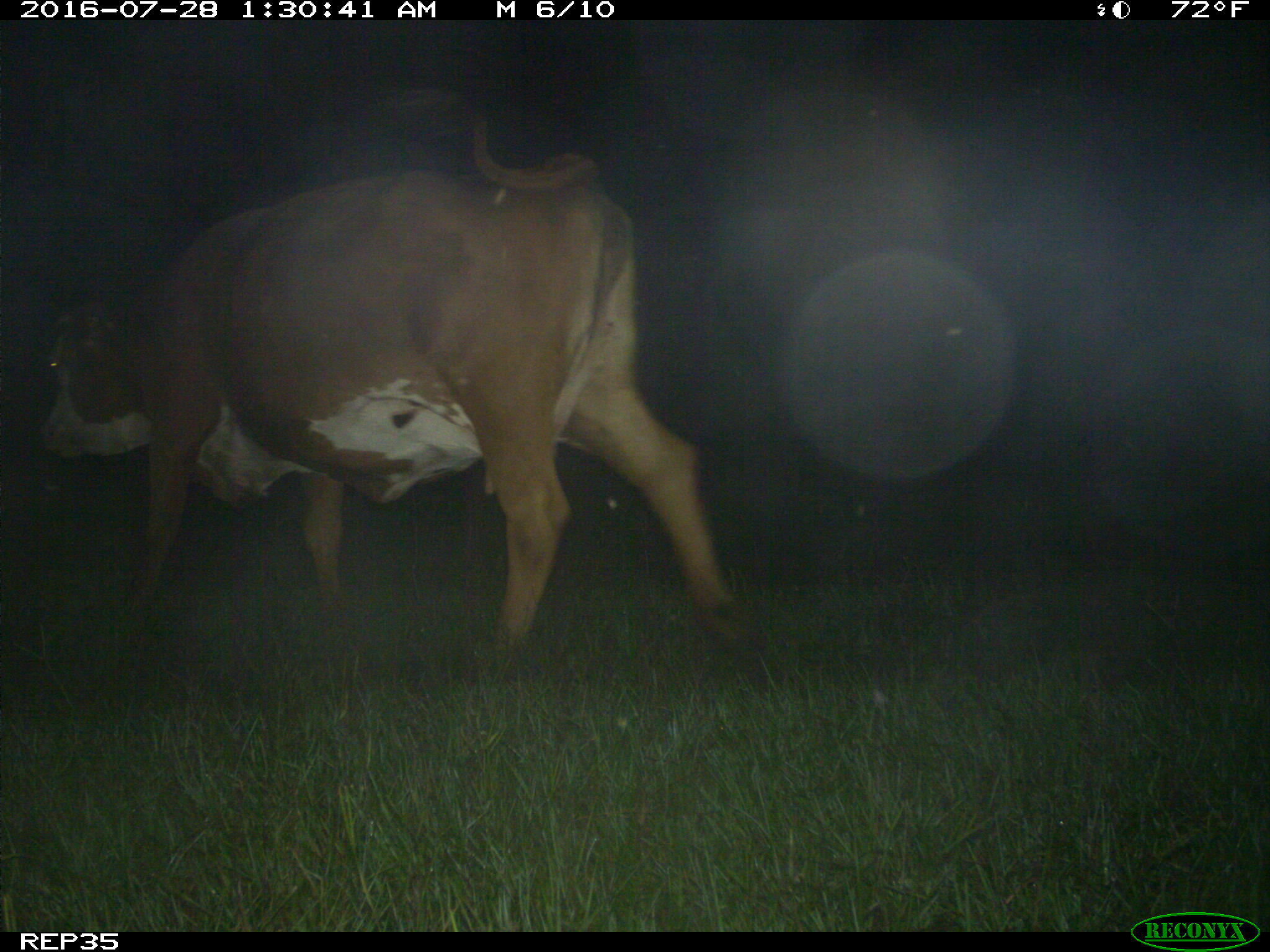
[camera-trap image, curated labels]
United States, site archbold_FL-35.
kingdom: Animalia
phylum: Chordata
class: Mammalia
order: Artiodactyla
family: Bovidae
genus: Bos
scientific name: Bos taurus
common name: domestic cow